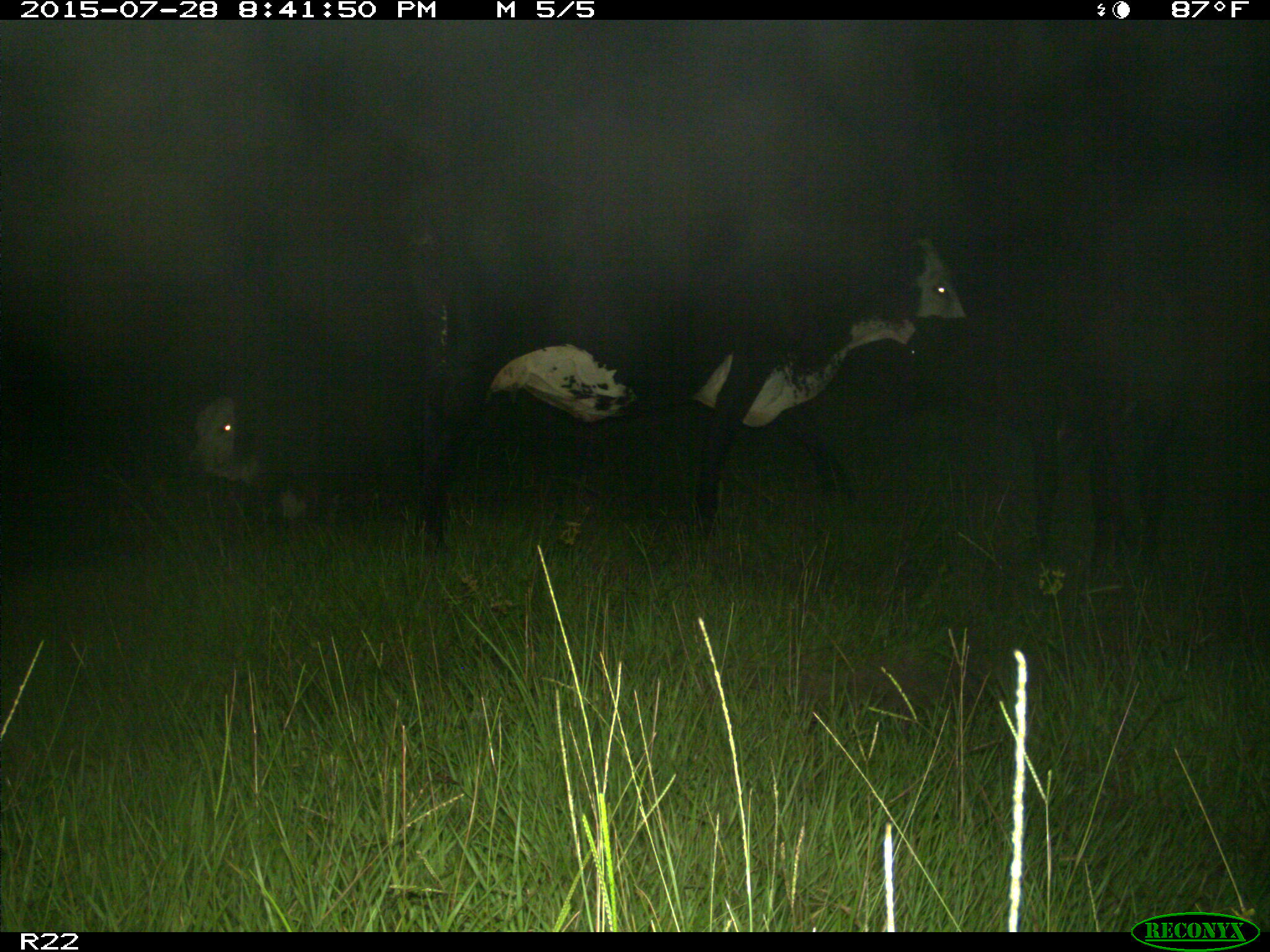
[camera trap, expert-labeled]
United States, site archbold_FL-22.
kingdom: Animalia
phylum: Chordata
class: Mammalia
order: Artiodactyla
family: Bovidae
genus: Bos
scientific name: Bos taurus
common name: domestic cow